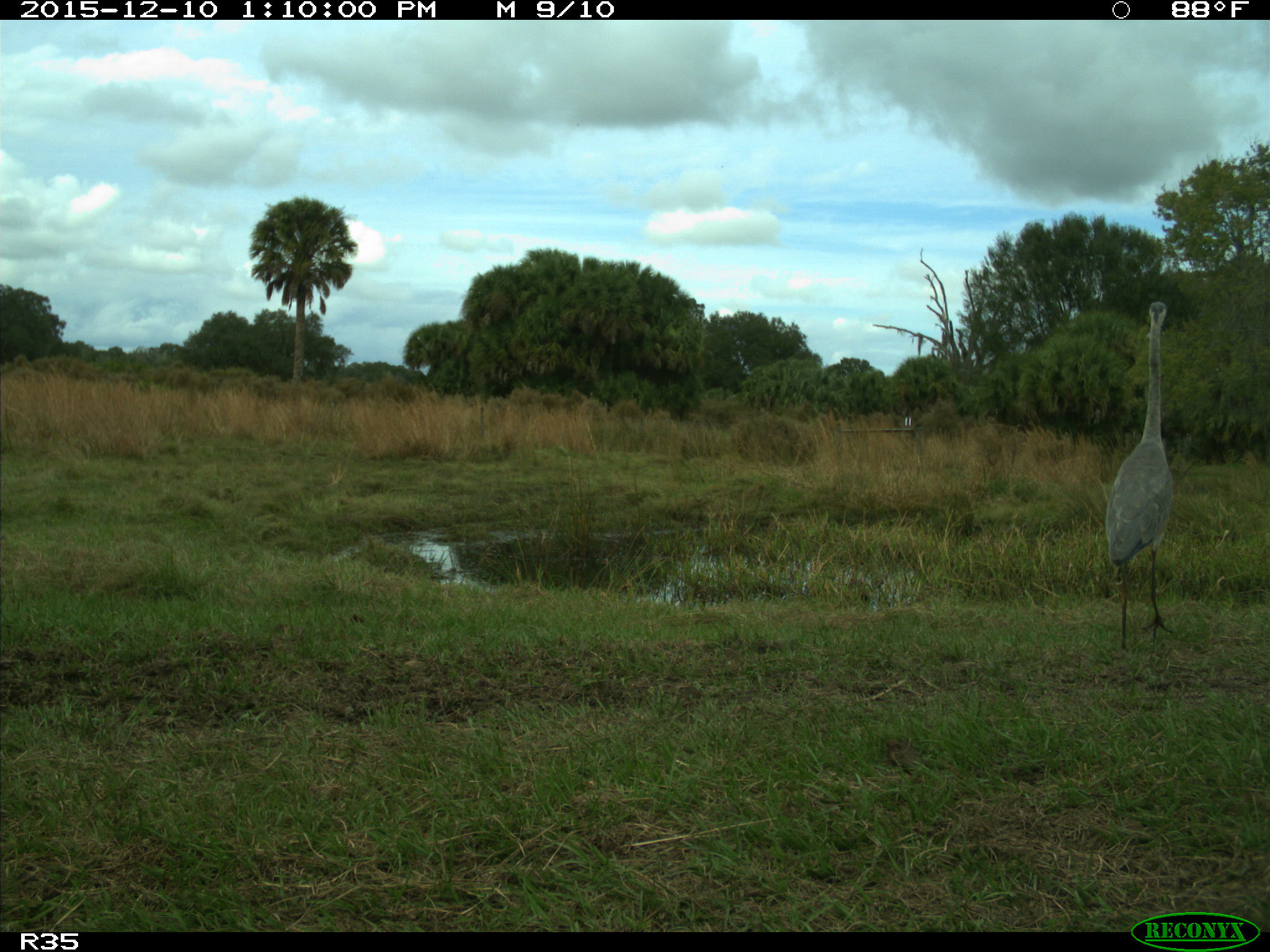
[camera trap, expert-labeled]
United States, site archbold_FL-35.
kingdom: Animalia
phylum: Chordata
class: Aves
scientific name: Aves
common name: birds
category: unidentified bird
Unidentified bird (birds) (Aves).